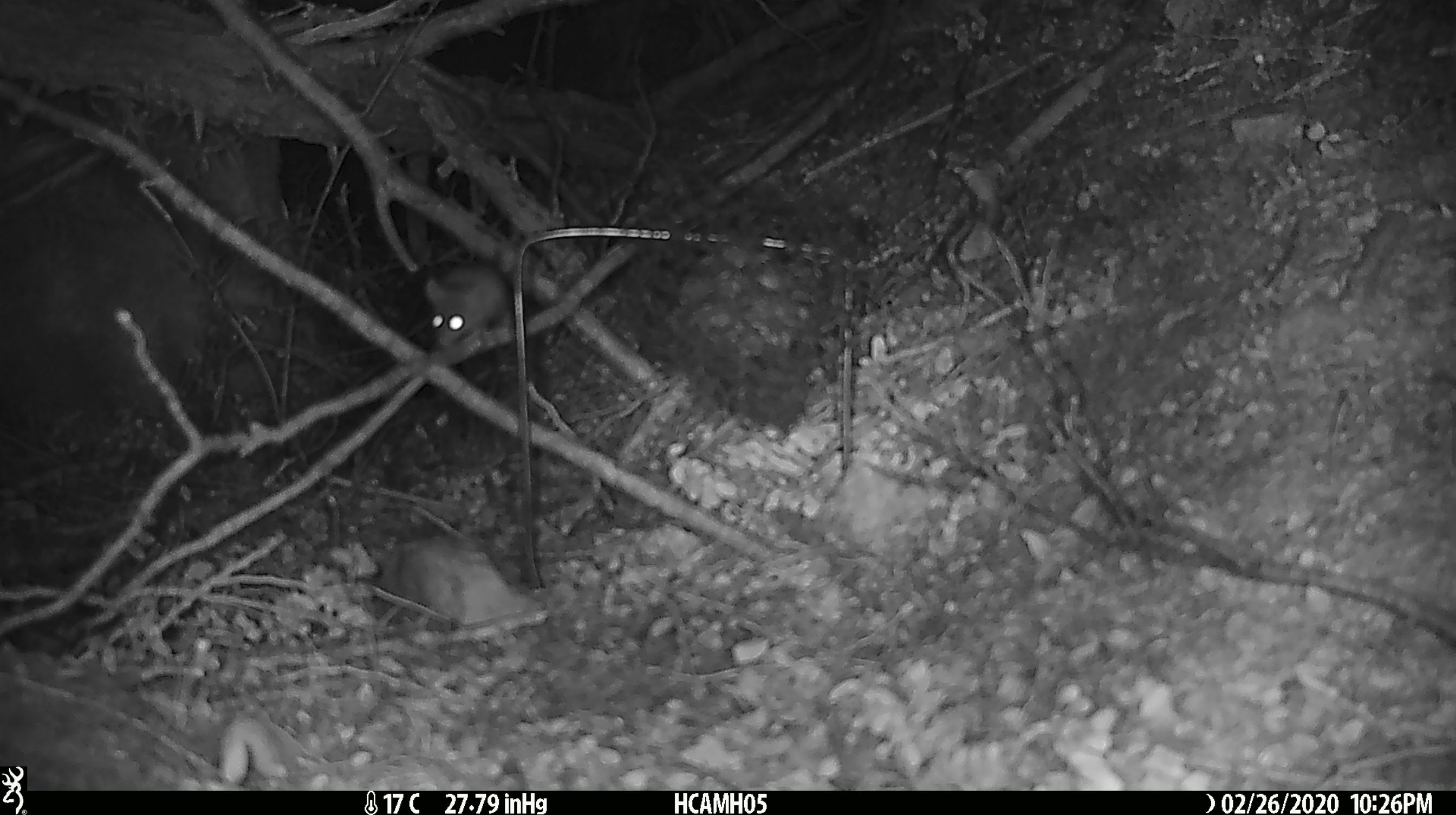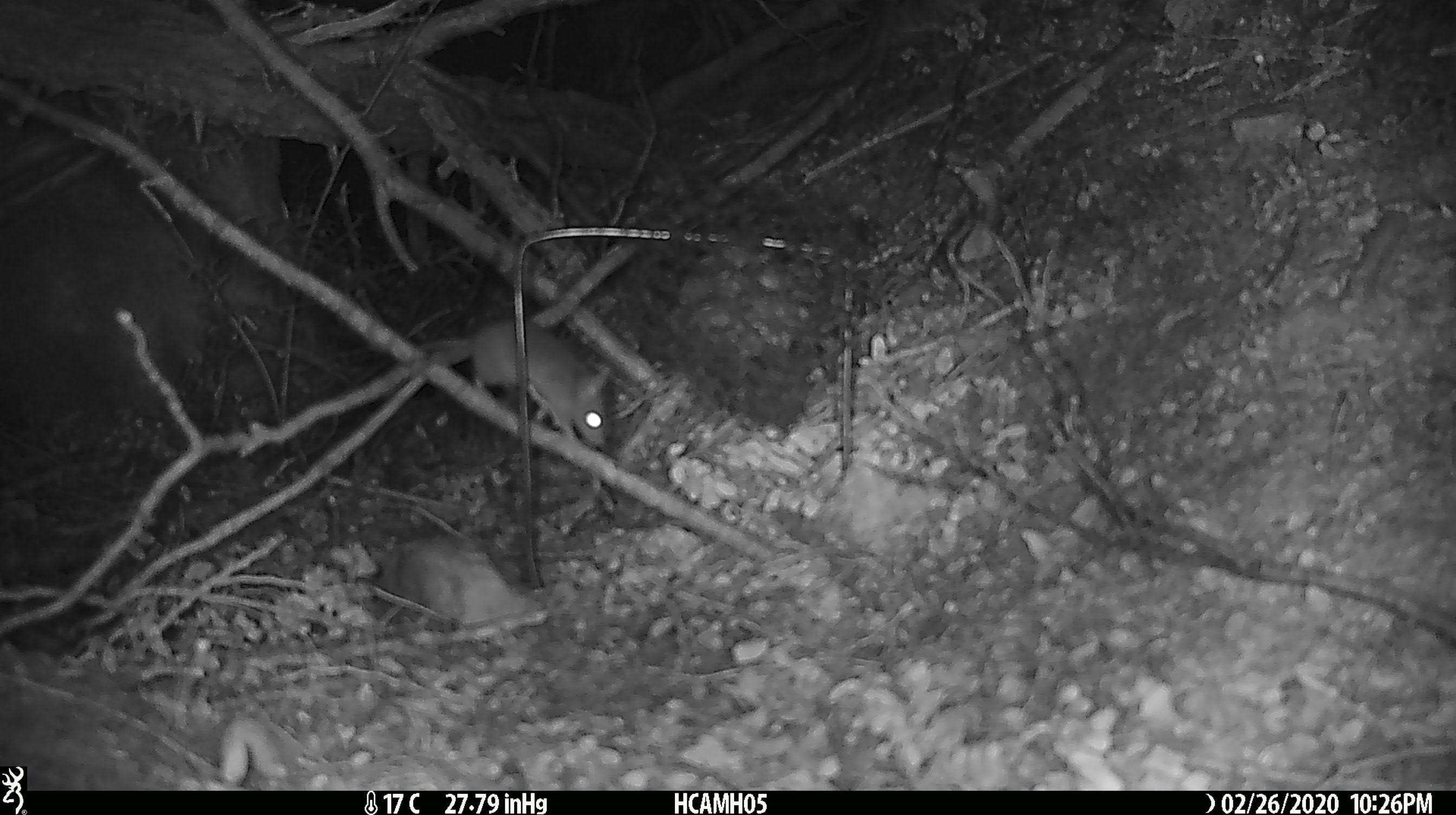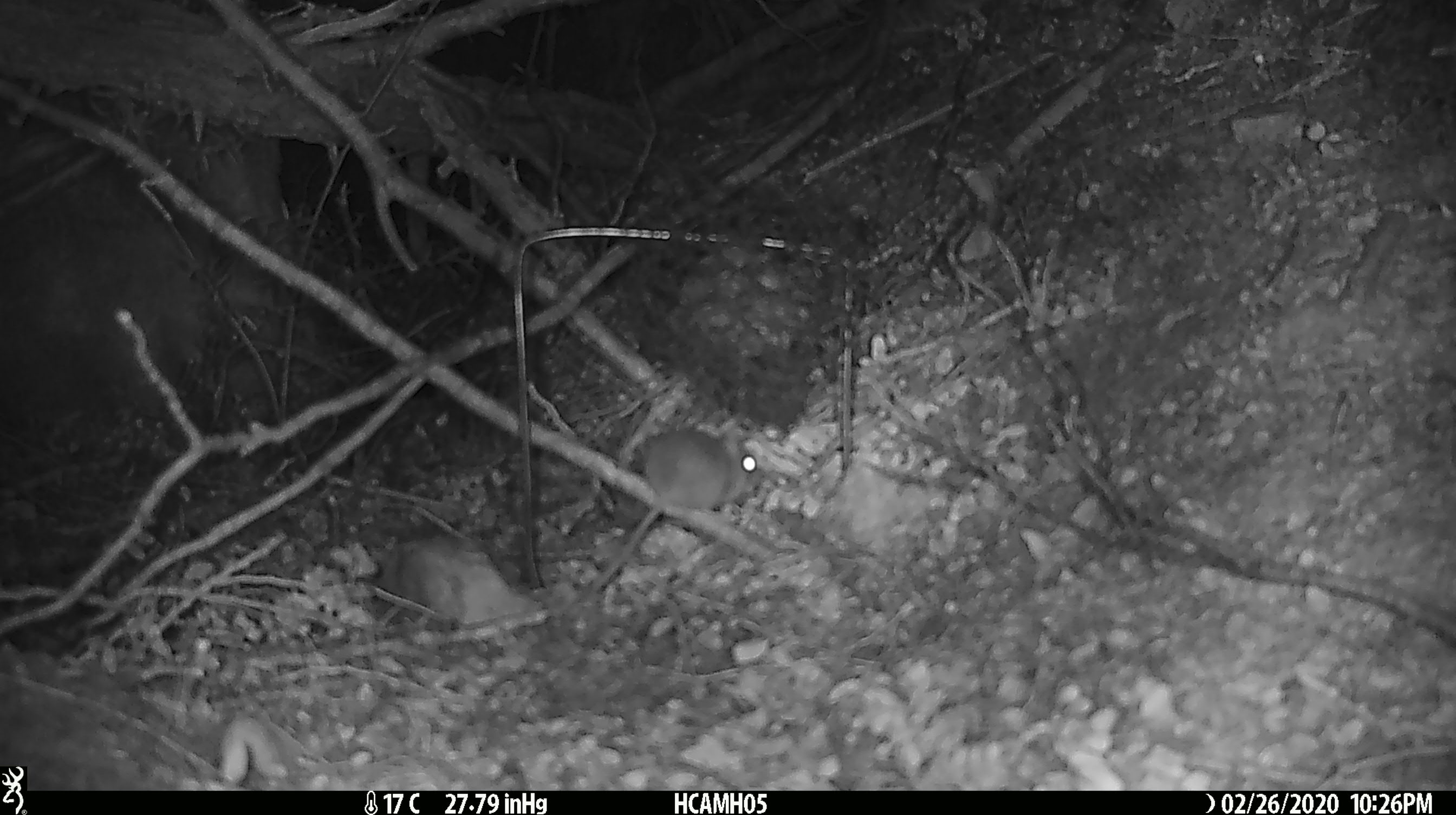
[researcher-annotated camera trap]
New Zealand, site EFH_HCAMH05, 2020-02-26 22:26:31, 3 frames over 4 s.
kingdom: Animalia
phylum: Chordata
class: Mammalia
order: Rodentia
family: Muridae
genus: Mus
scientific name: Mus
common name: mouse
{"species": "mouse (Mus)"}